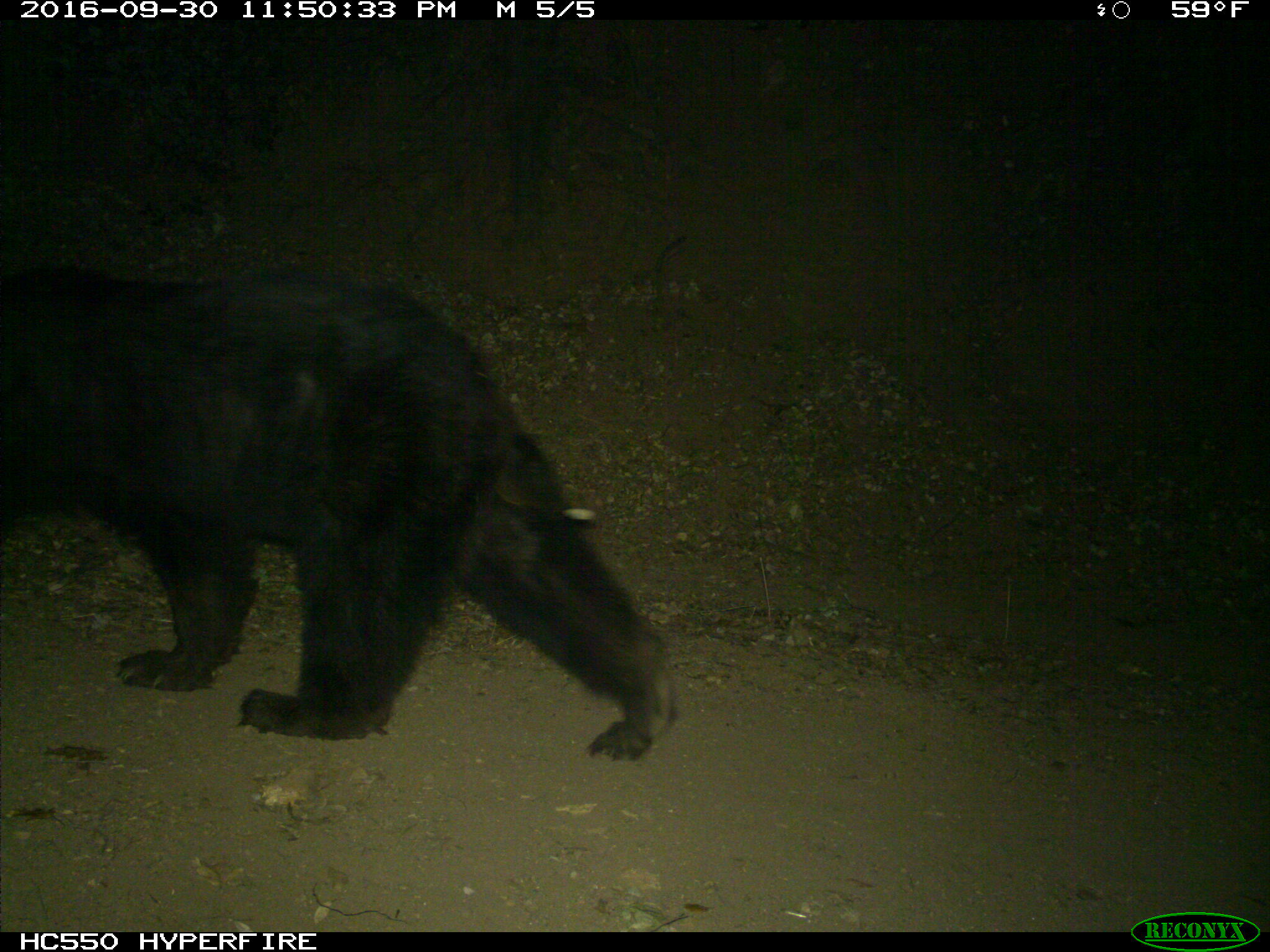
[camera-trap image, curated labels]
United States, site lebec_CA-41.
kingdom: Animalia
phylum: Chordata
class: Mammalia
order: Carnivora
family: Ursidae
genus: Ursus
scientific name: Ursus americanus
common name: american black bear